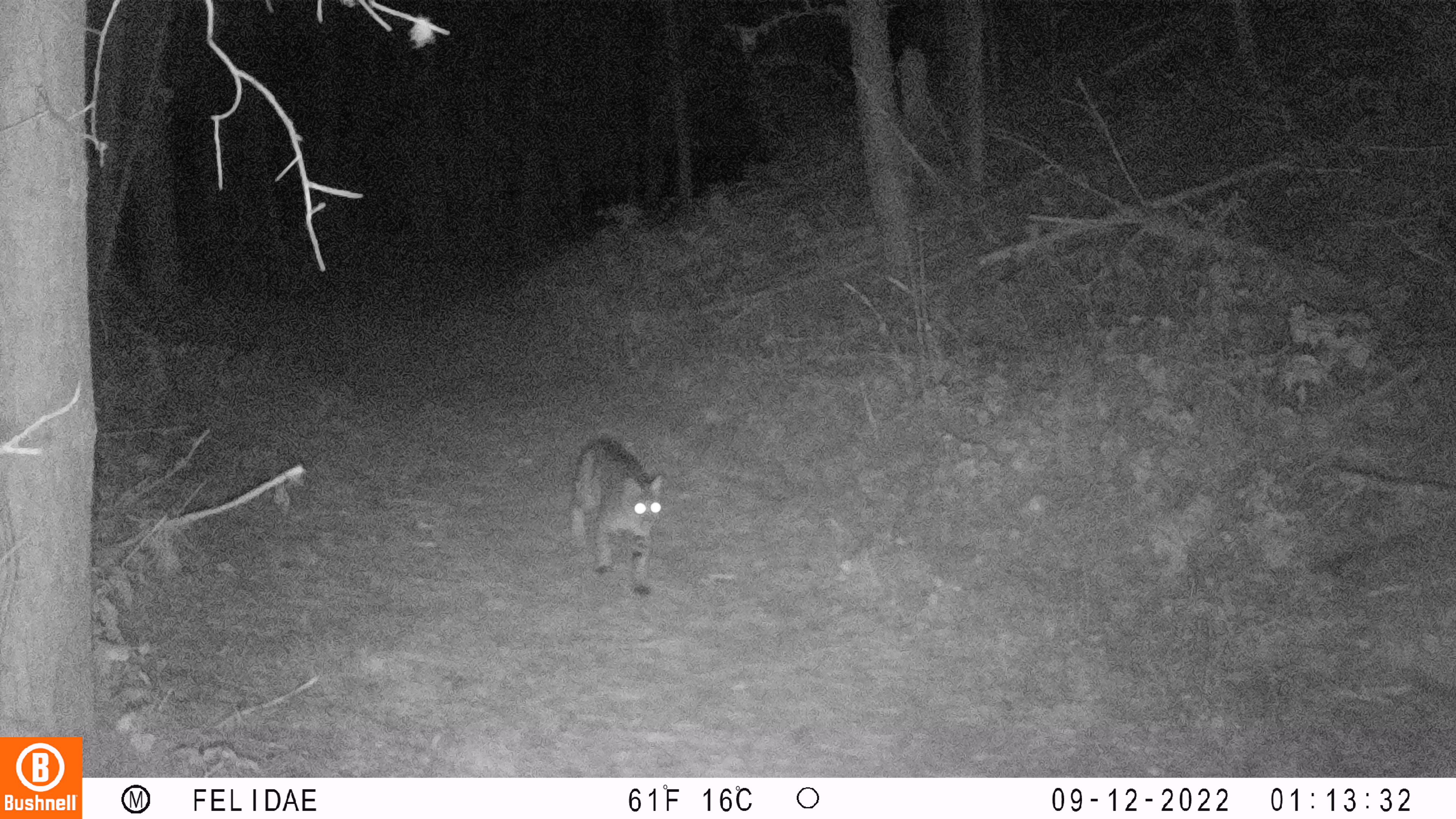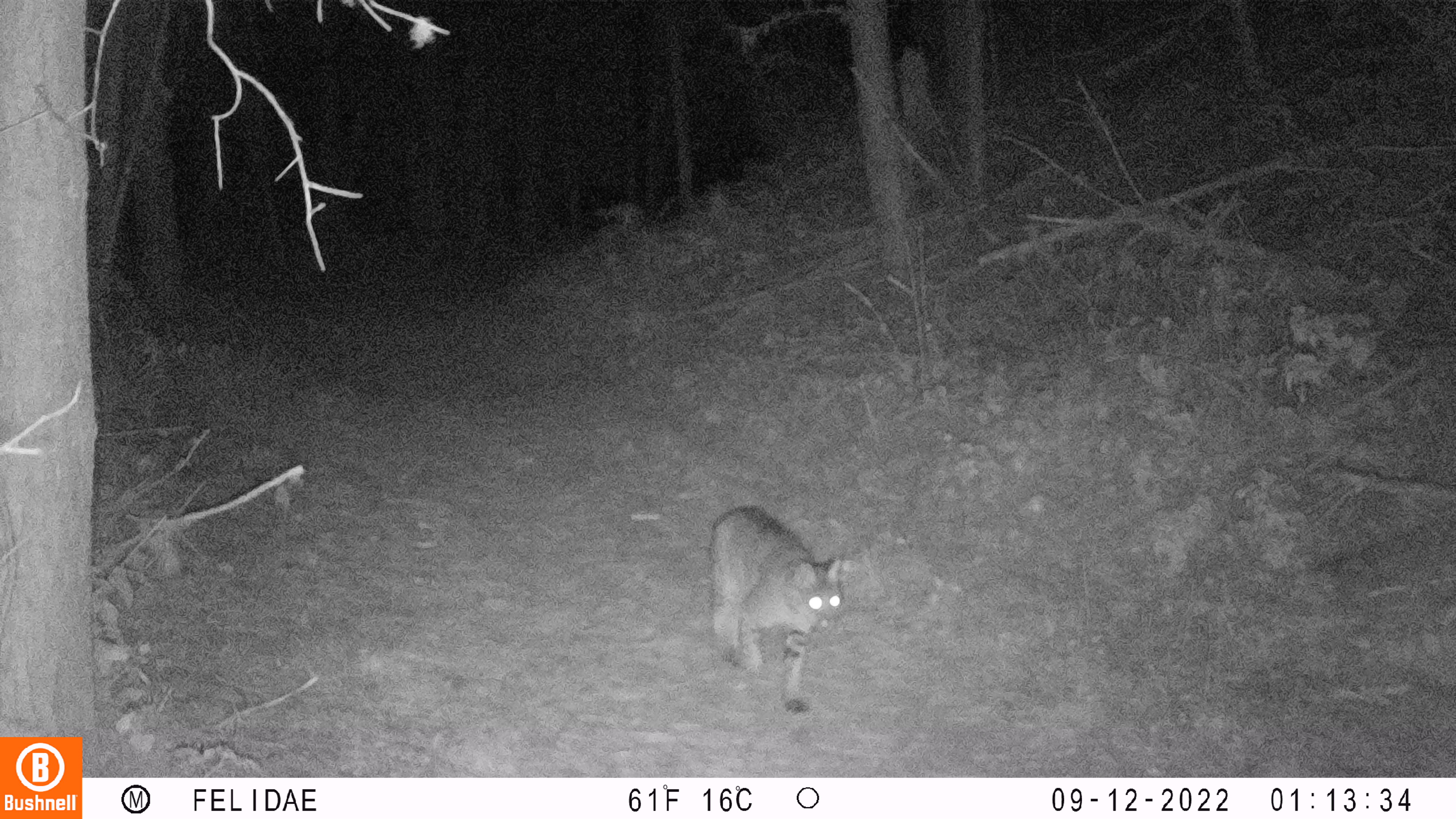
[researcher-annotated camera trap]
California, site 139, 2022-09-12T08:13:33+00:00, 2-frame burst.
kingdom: Animalia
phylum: Chordata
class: Mammalia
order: Carnivora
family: Felidae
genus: Lynx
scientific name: Lynx rufus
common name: bobcat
Bobcat (Lynx rufus).